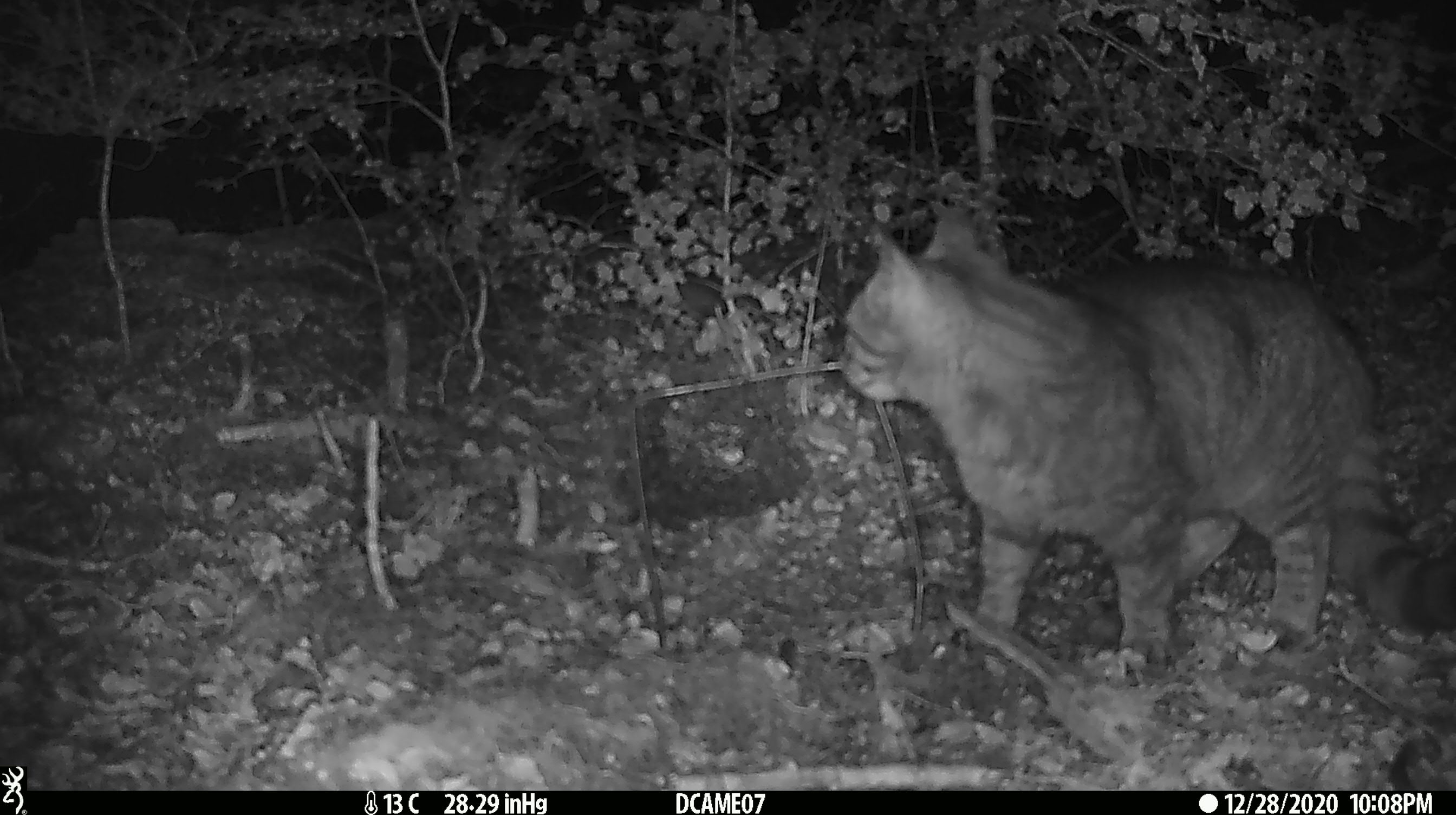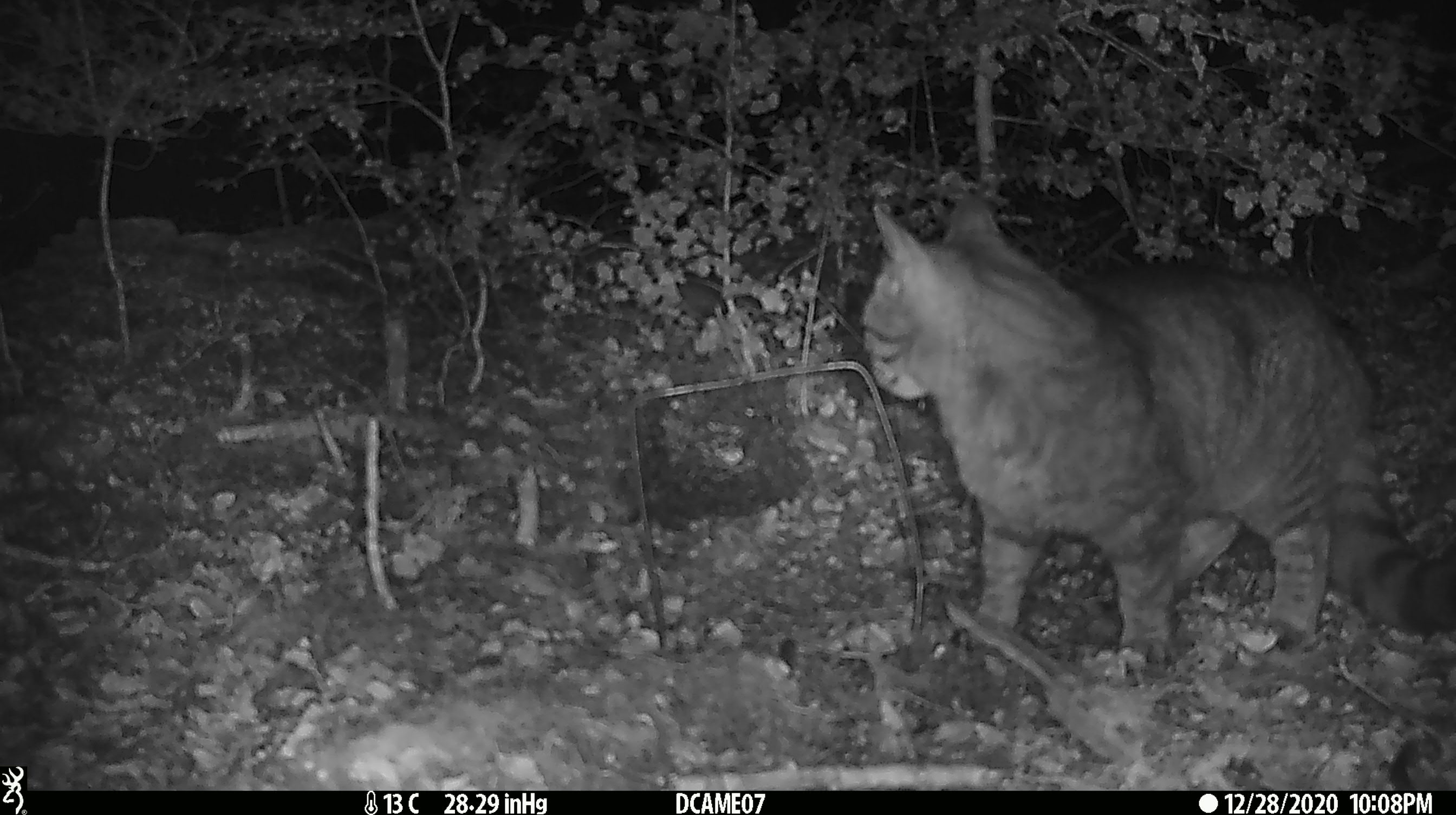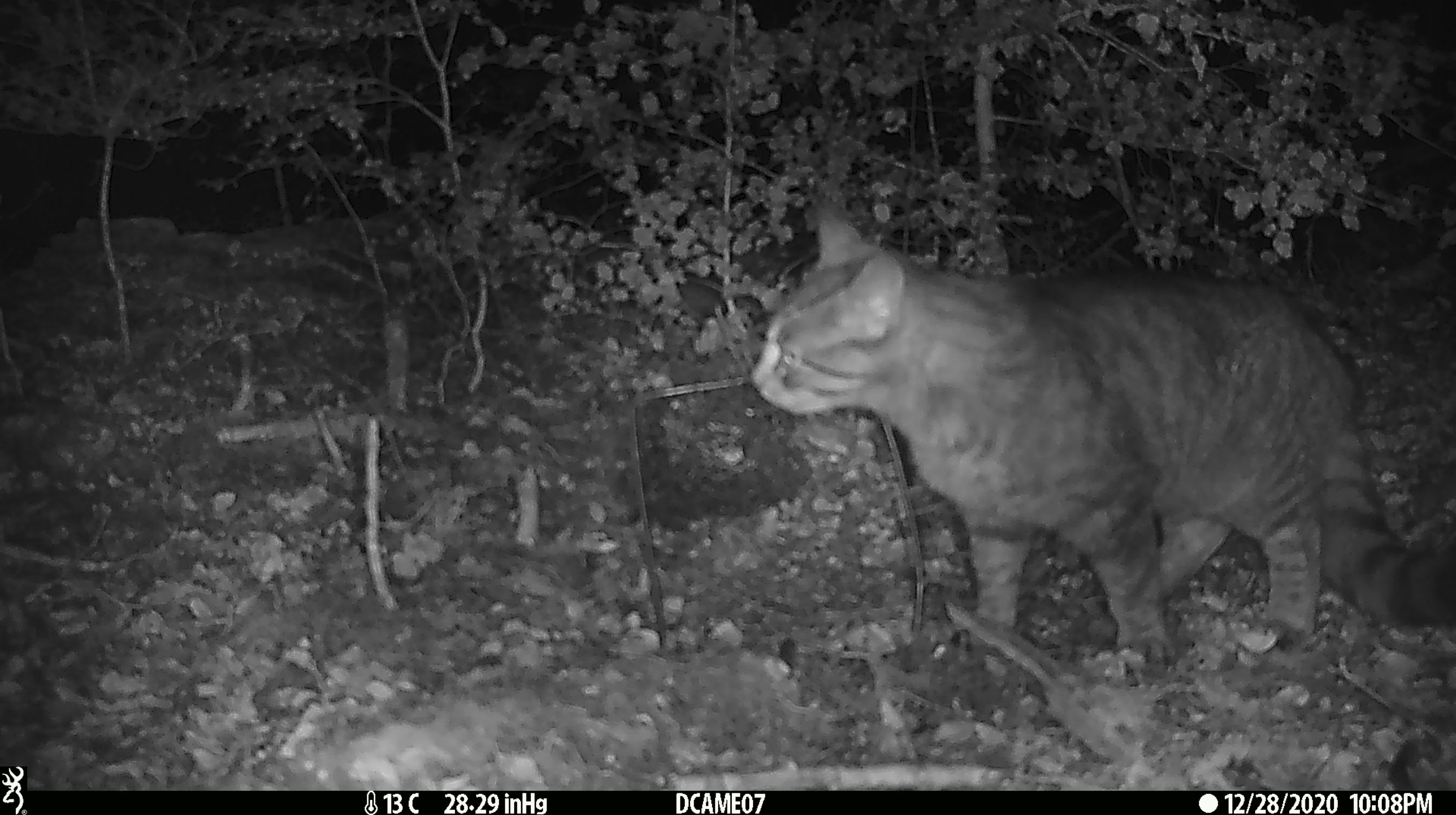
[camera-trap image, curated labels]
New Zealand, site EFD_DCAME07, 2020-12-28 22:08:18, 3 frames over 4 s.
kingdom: Animalia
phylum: Chordata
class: Mammalia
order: Carnivora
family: Felidae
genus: Felis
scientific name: Felis catus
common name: domestic cat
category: cat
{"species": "cat (domestic cat) (Felis catus)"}